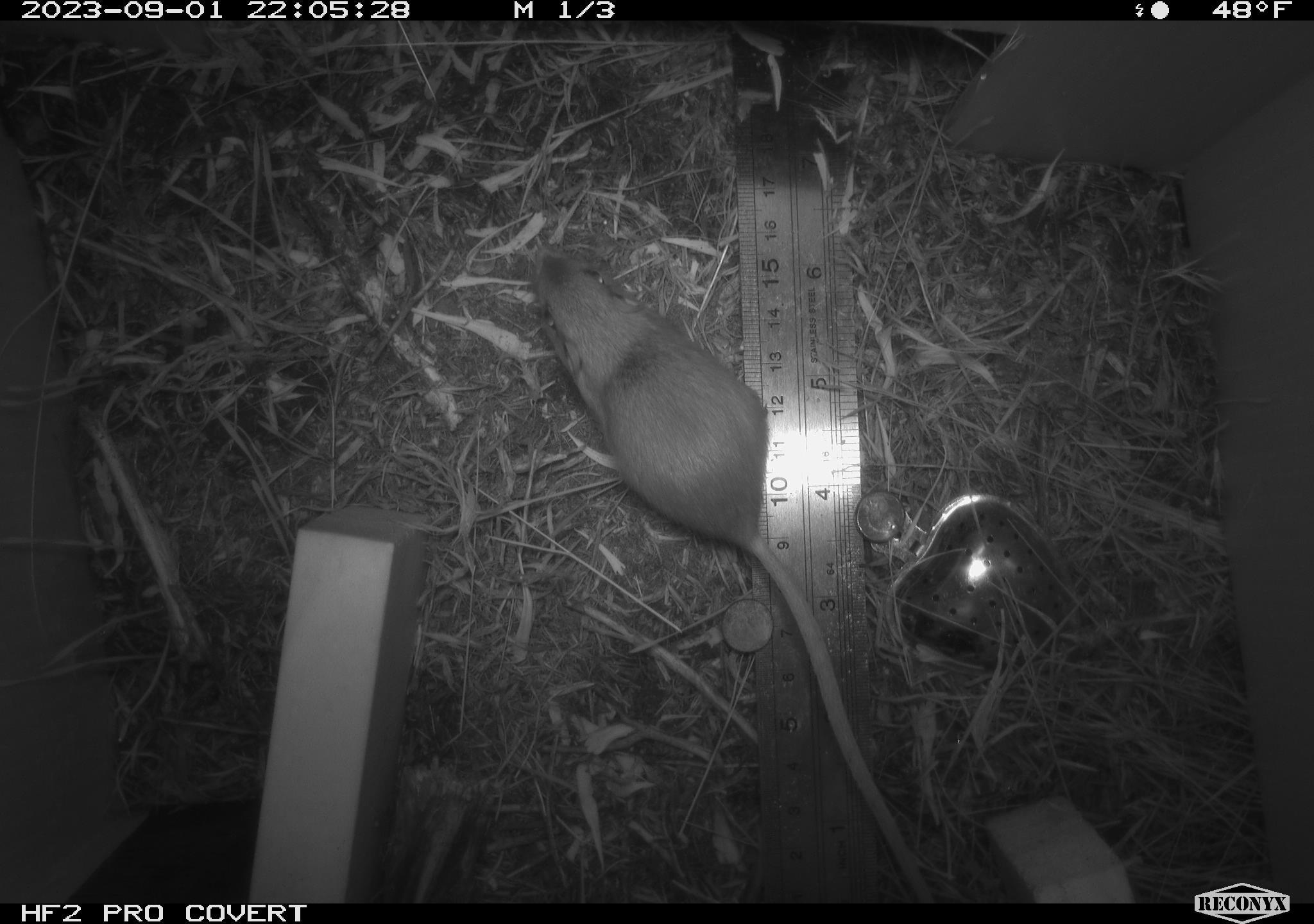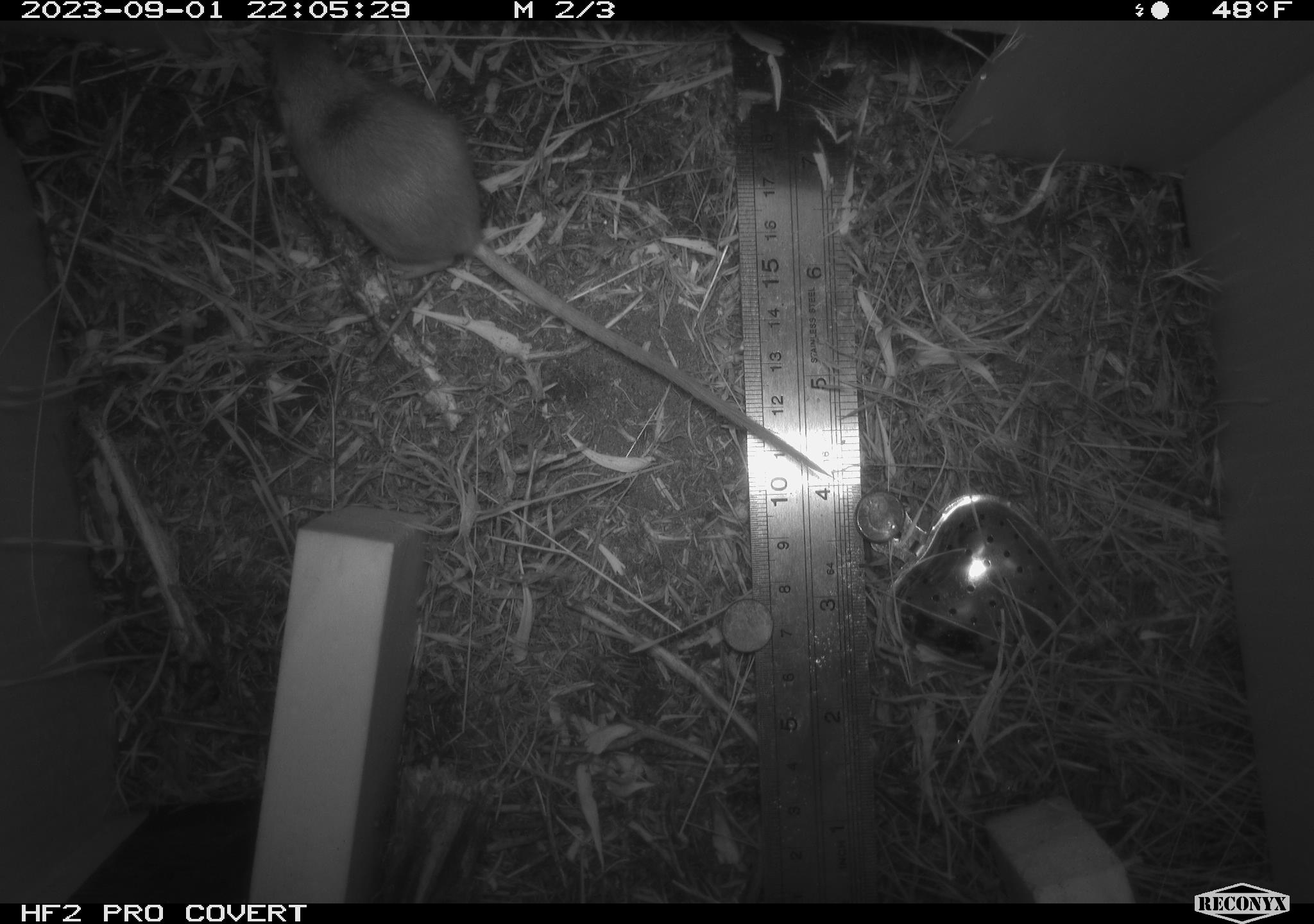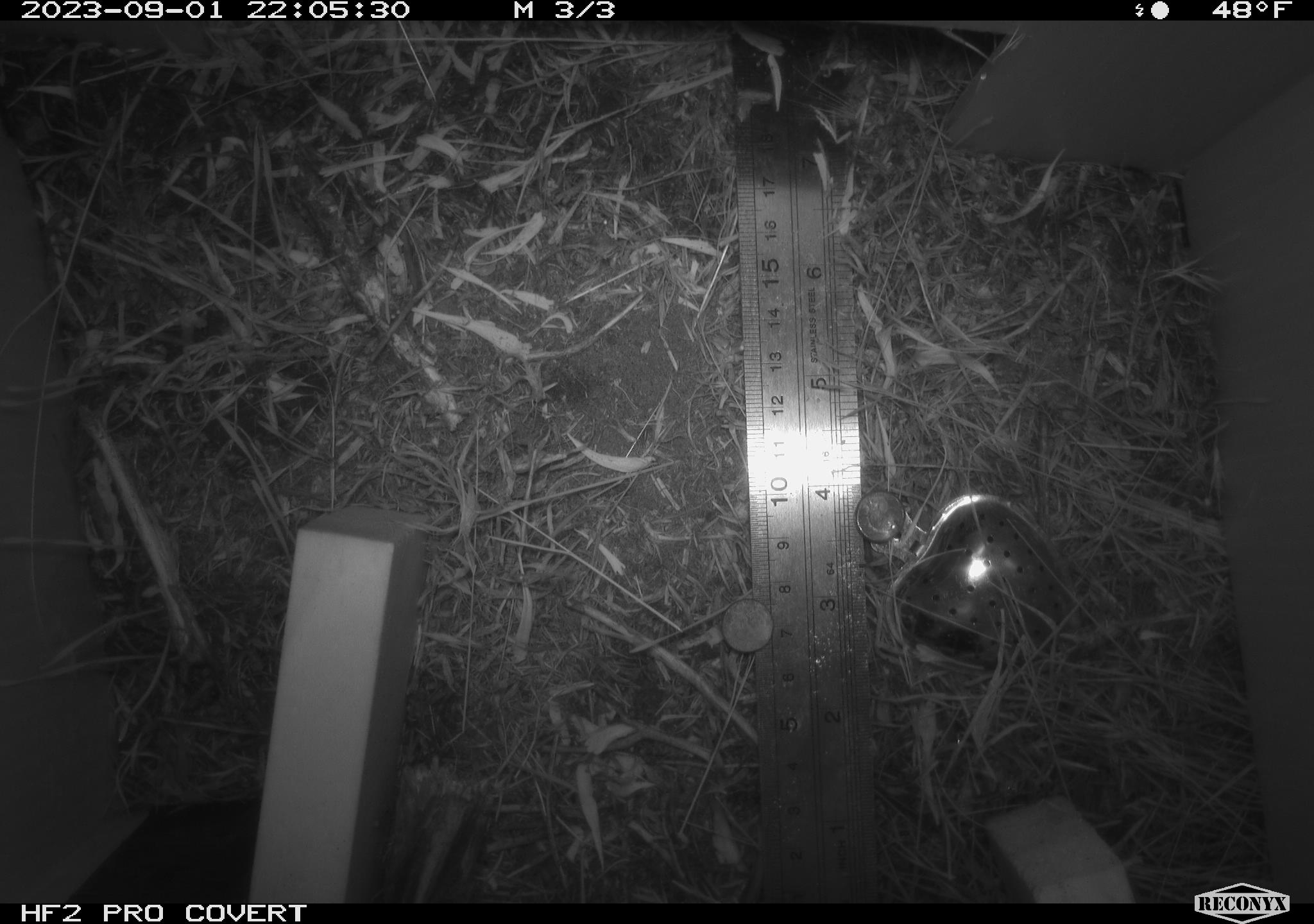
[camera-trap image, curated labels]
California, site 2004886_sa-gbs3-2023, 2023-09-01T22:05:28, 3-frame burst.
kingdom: Animalia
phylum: Chordata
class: Mammalia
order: Rodentia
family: Heteromyidae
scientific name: Heteromyidae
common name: kangaroo rats and pocket mice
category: heteromyidae family